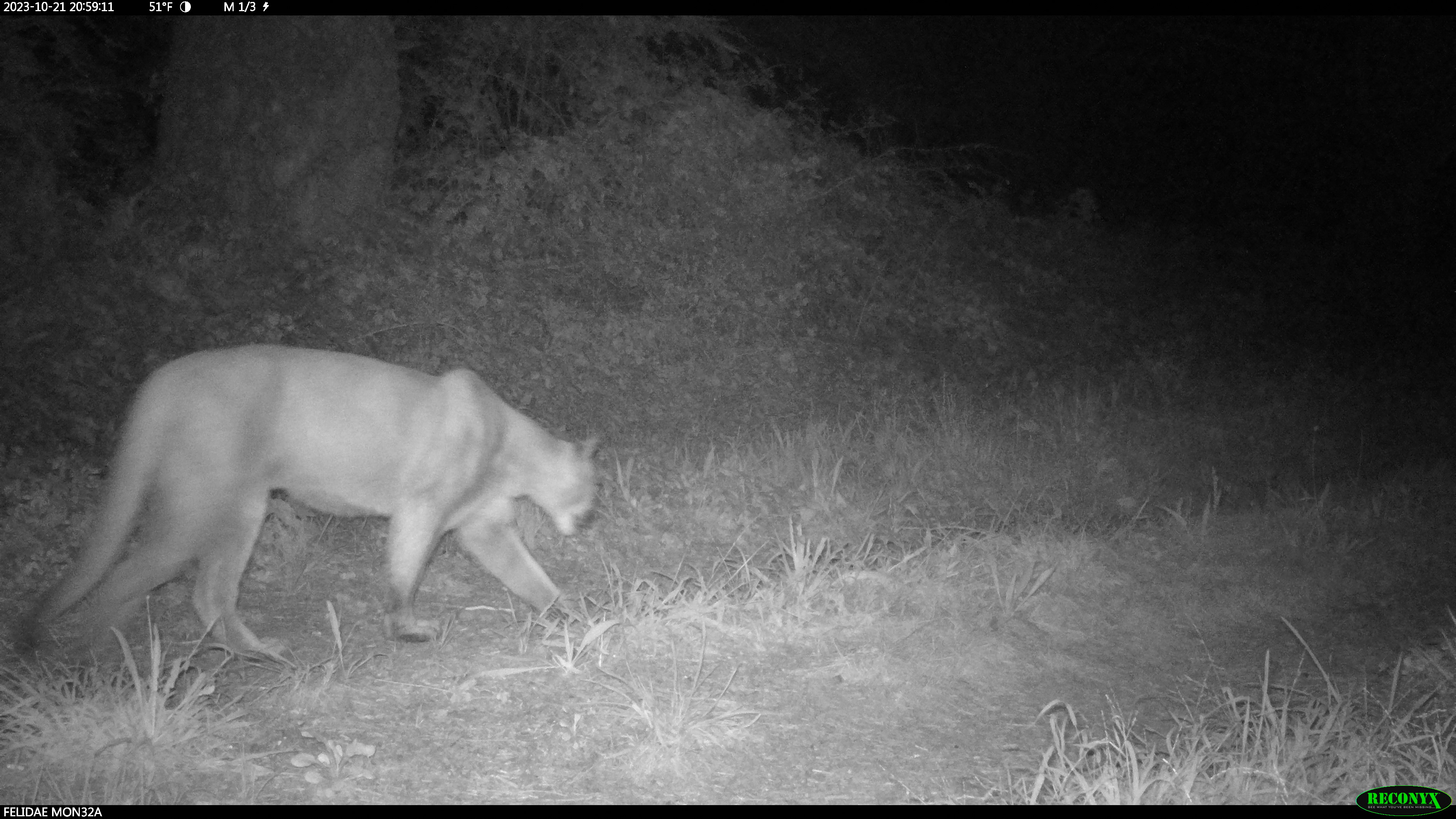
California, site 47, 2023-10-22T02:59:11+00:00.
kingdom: Animalia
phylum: Chordata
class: Mammalia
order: Carnivora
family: Felidae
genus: Puma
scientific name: Puma concolor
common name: puma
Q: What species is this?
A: Puma (Puma concolor).